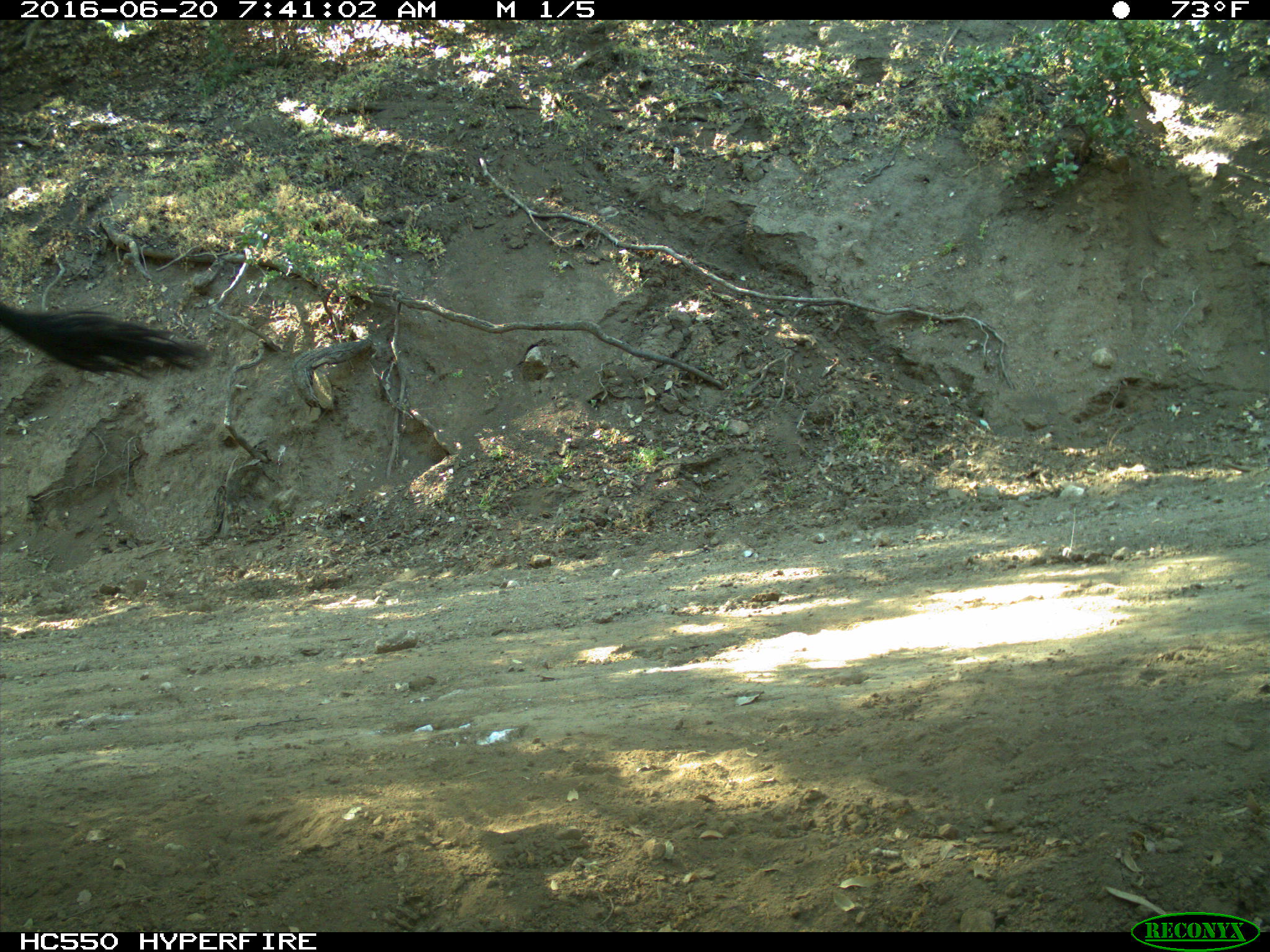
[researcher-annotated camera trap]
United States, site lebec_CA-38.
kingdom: Animalia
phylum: Chordata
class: Mammalia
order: Artiodactyla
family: Bovidae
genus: Bos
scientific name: Bos taurus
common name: domestic cow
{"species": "Bos taurus (domestic cow)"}